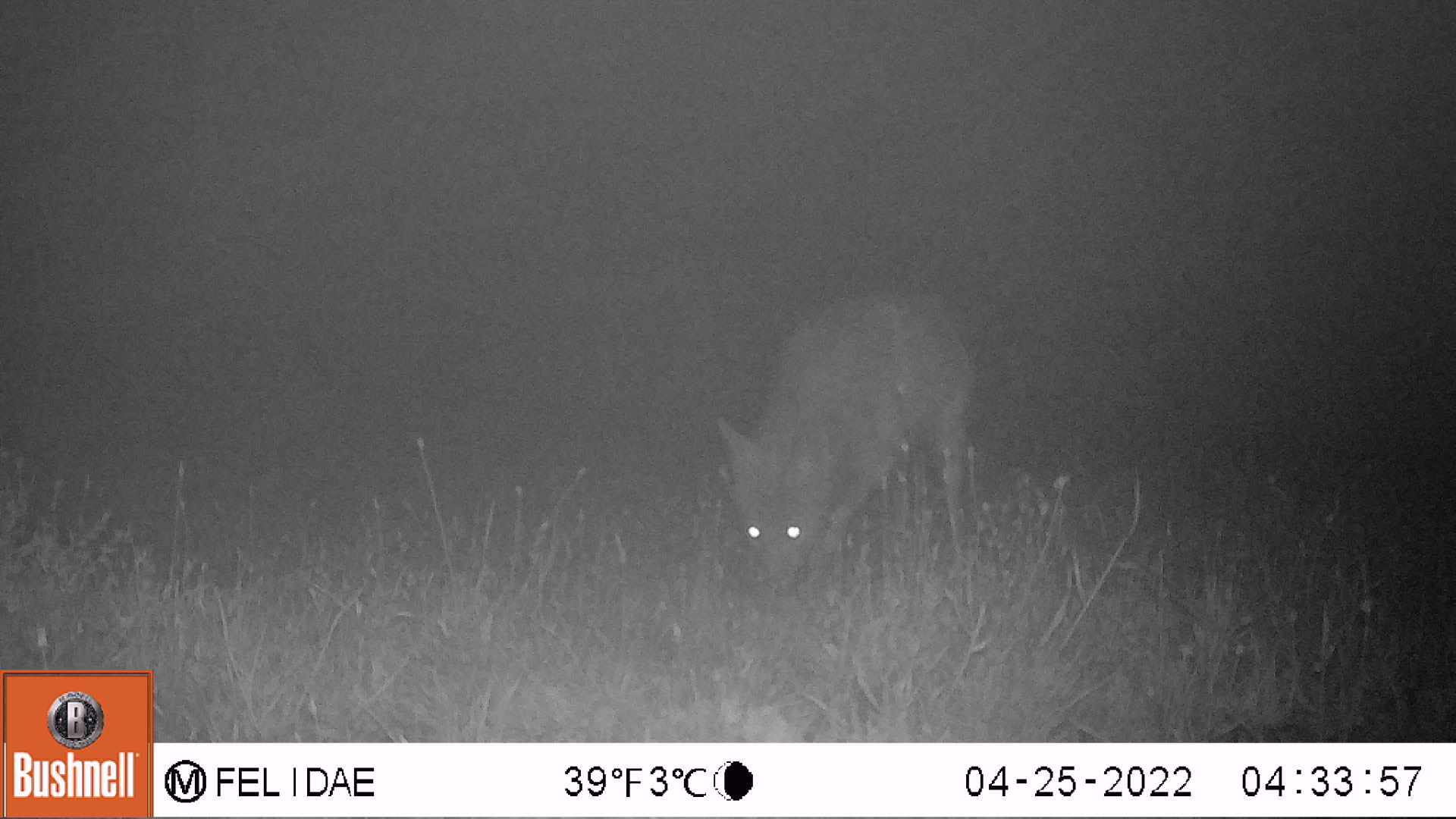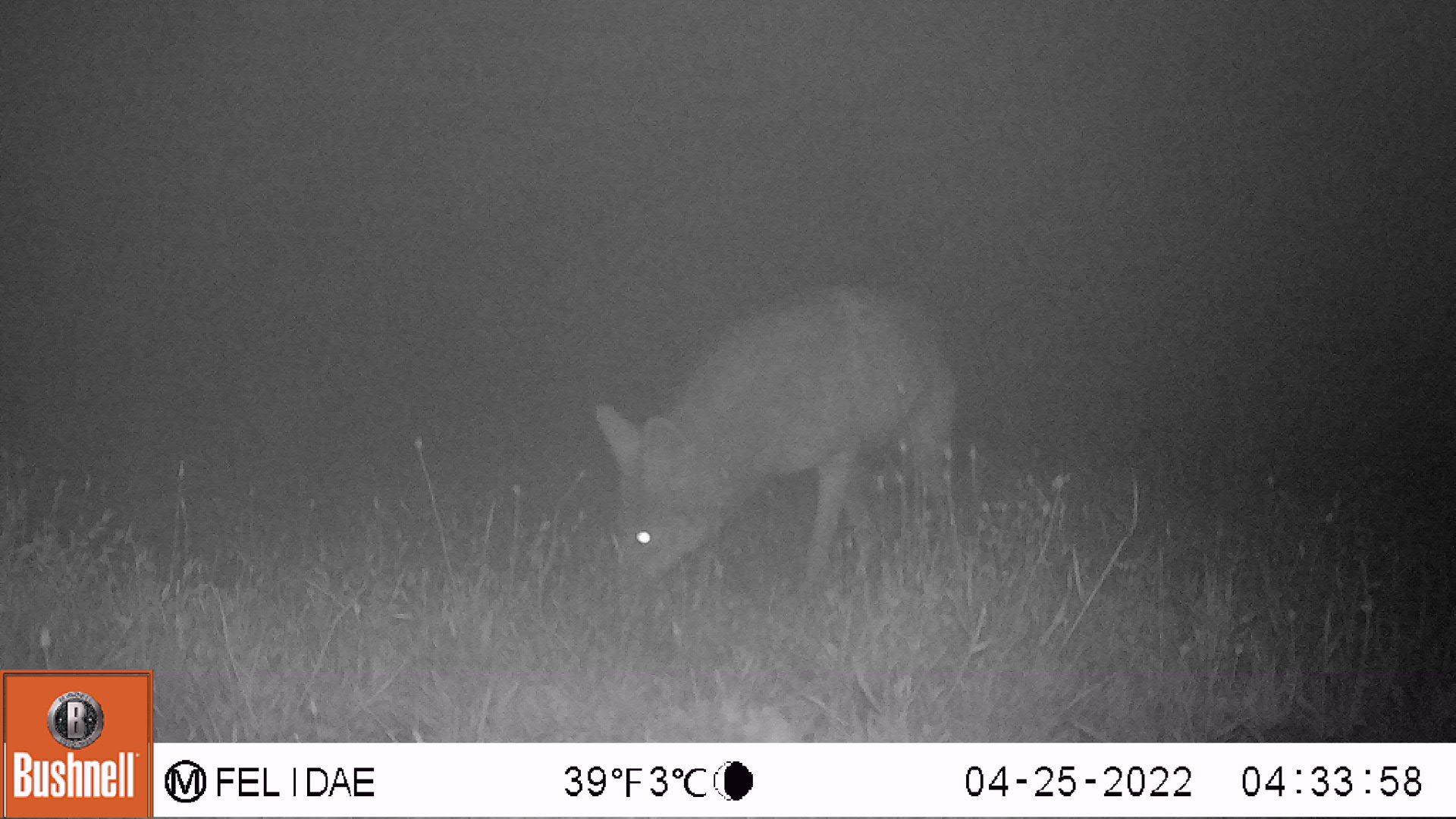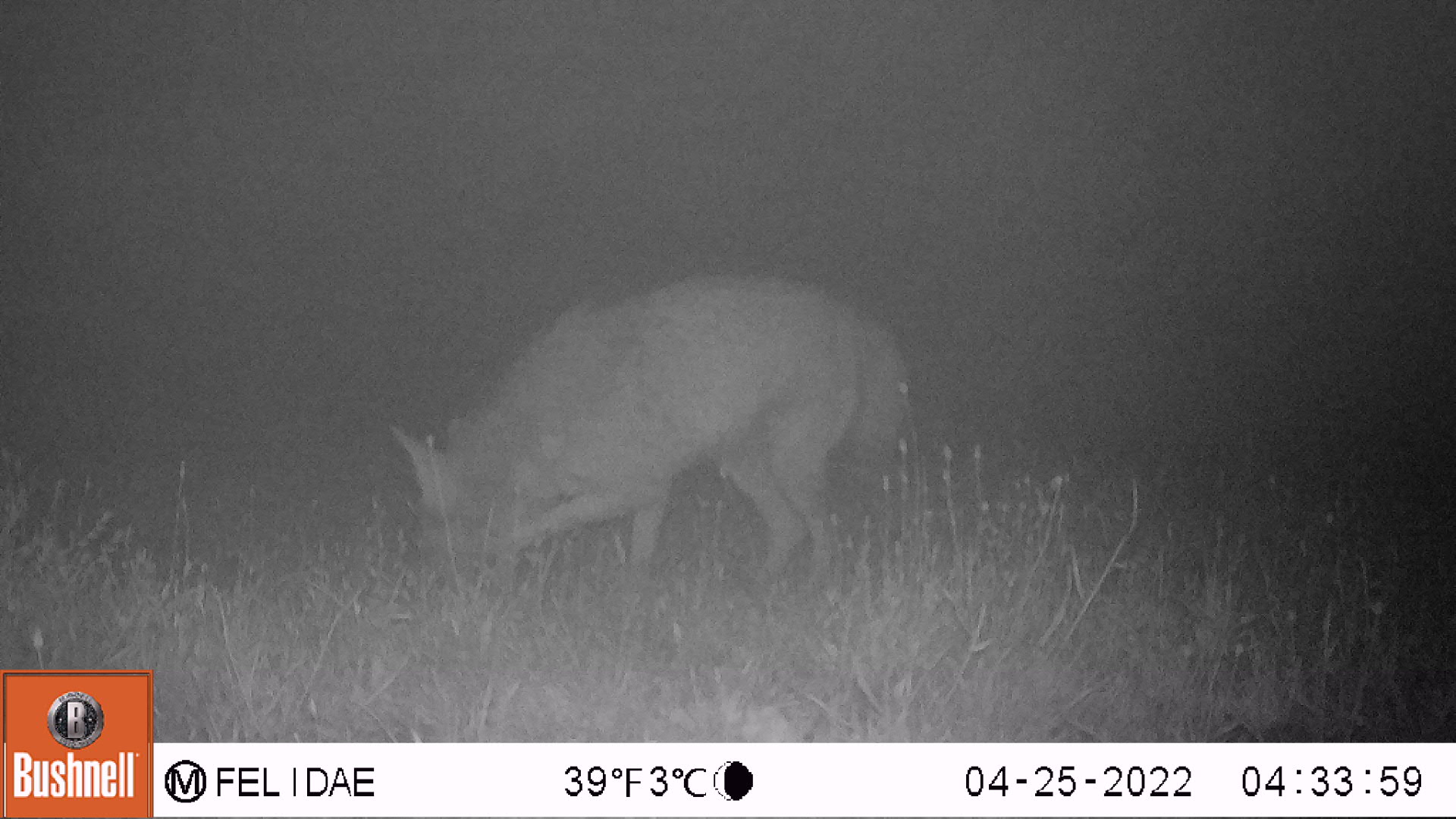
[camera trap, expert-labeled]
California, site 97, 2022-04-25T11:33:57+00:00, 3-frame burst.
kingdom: Animalia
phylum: Chordata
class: Mammalia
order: Carnivora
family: Canidae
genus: Canis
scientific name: Canis latrans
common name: coyote